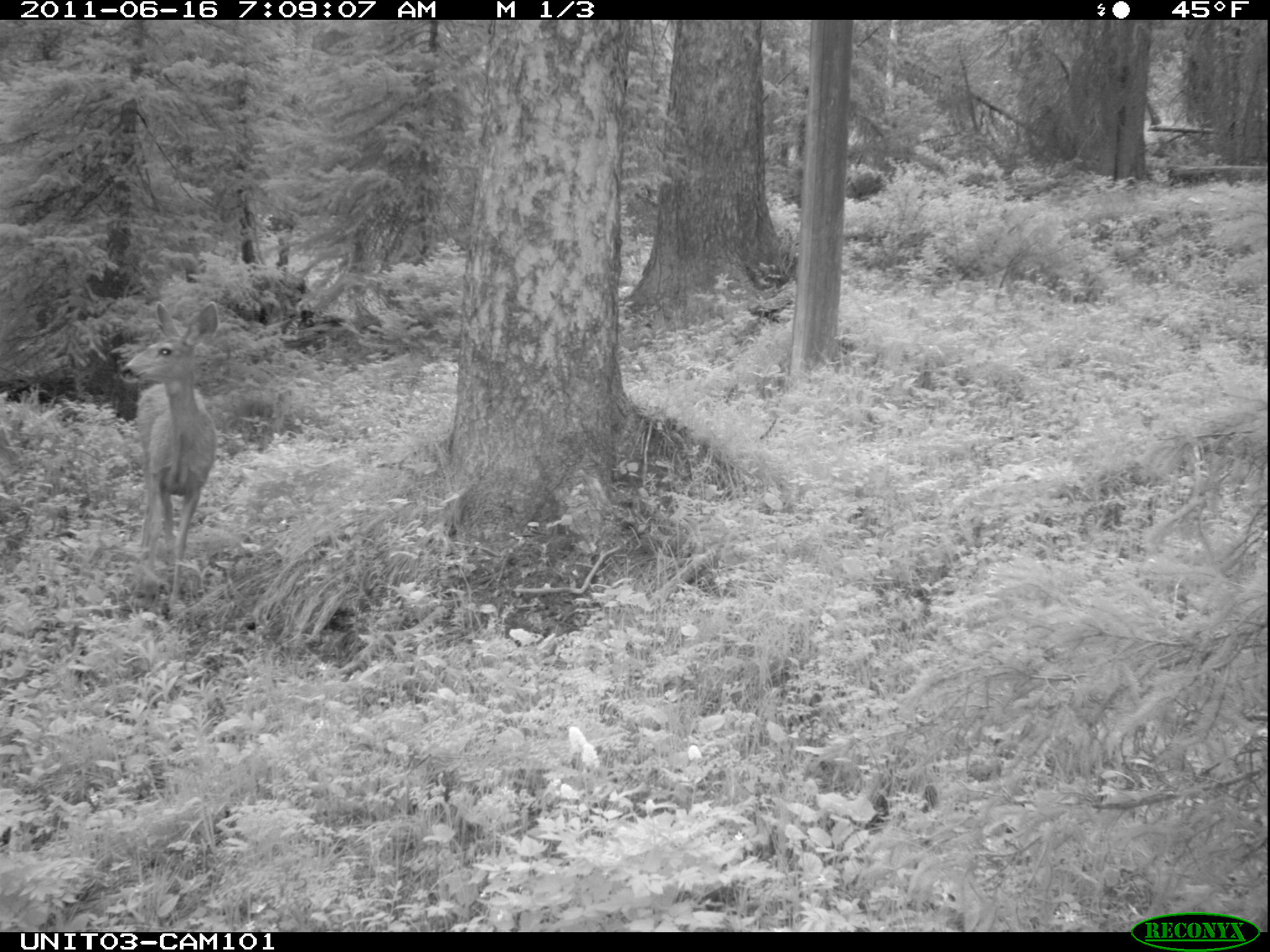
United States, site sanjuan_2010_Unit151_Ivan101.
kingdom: Animalia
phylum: Chordata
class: Mammalia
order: Artiodactyla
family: Cervidae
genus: Odocoileus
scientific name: Odocoileus hemionus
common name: mule deer